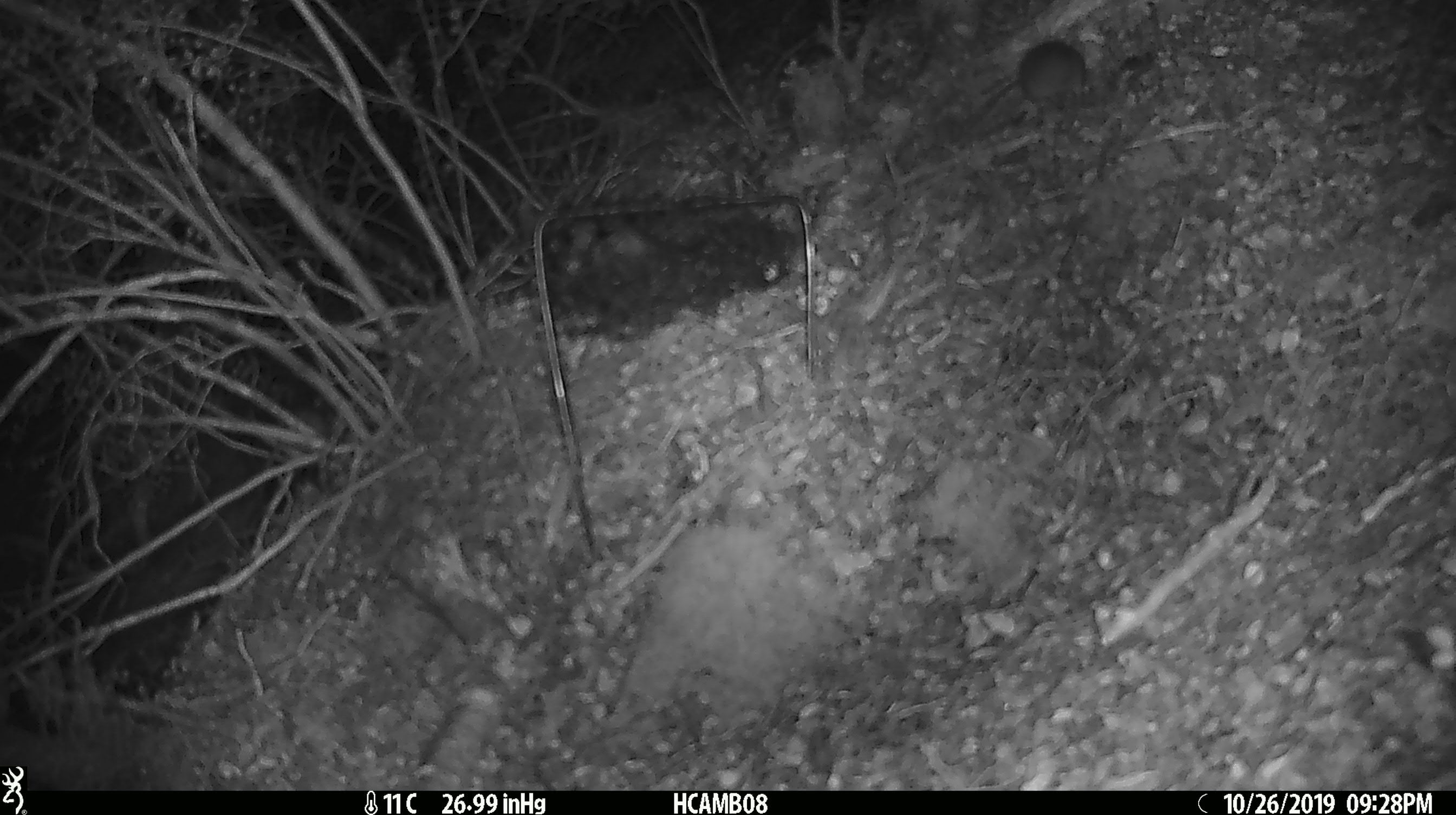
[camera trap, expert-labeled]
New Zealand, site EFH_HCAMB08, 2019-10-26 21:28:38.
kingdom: Animalia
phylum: Chordata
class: Mammalia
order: Rodentia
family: Muridae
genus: Mus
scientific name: Mus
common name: mouse